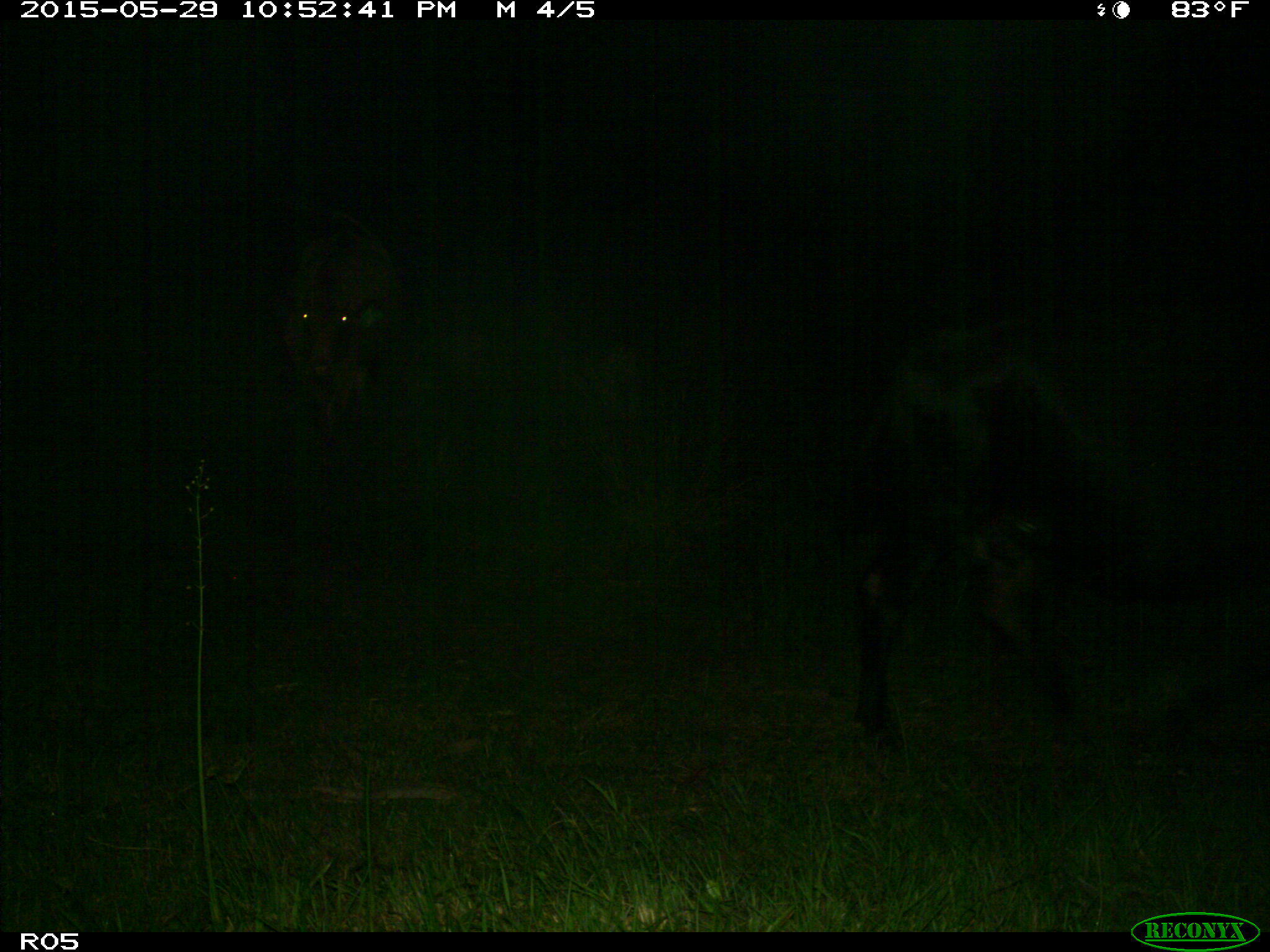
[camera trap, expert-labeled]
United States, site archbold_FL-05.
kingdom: Animalia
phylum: Chordata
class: Mammalia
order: Artiodactyla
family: Bovidae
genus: Bos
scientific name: Bos taurus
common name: domestic cow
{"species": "Bos taurus (domestic cow)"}